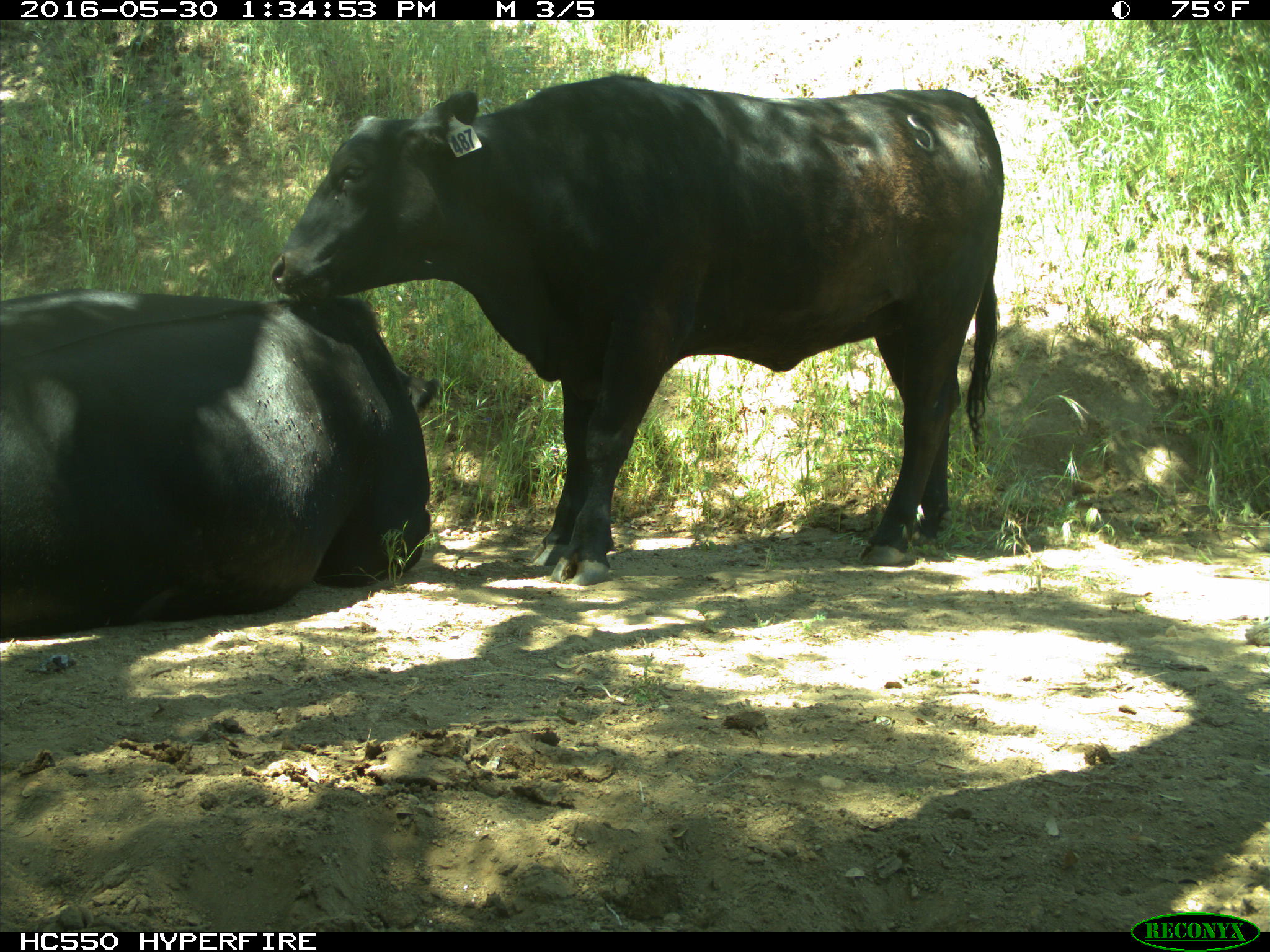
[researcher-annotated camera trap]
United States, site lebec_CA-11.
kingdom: Animalia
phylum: Chordata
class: Mammalia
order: Artiodactyla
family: Bovidae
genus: Bos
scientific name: Bos taurus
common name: domestic cow